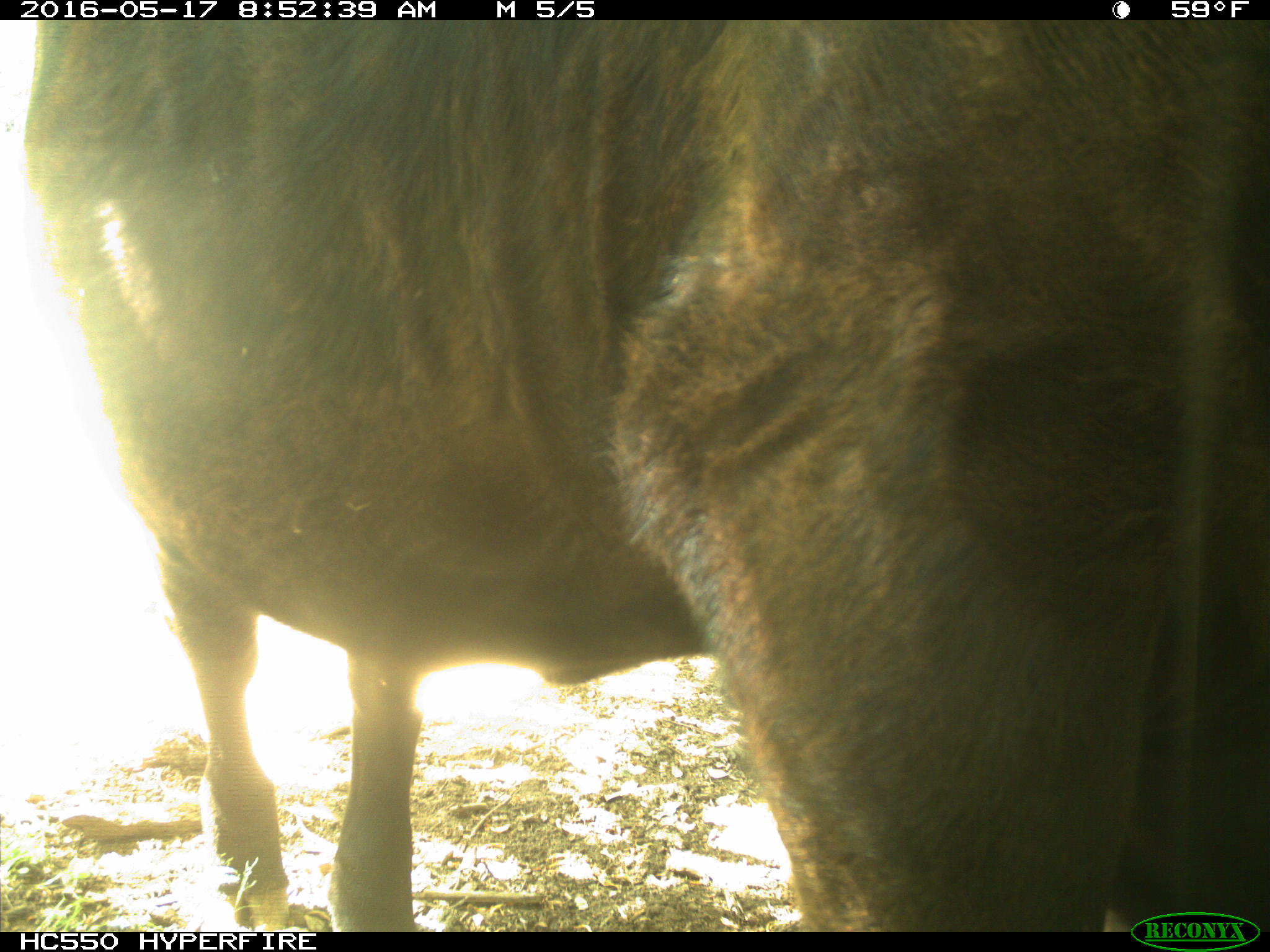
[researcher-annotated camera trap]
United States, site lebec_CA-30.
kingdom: Animalia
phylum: Chordata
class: Mammalia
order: Artiodactyla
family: Bovidae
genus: Bos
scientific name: Bos taurus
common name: domestic cow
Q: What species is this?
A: Bos taurus (domestic cow).